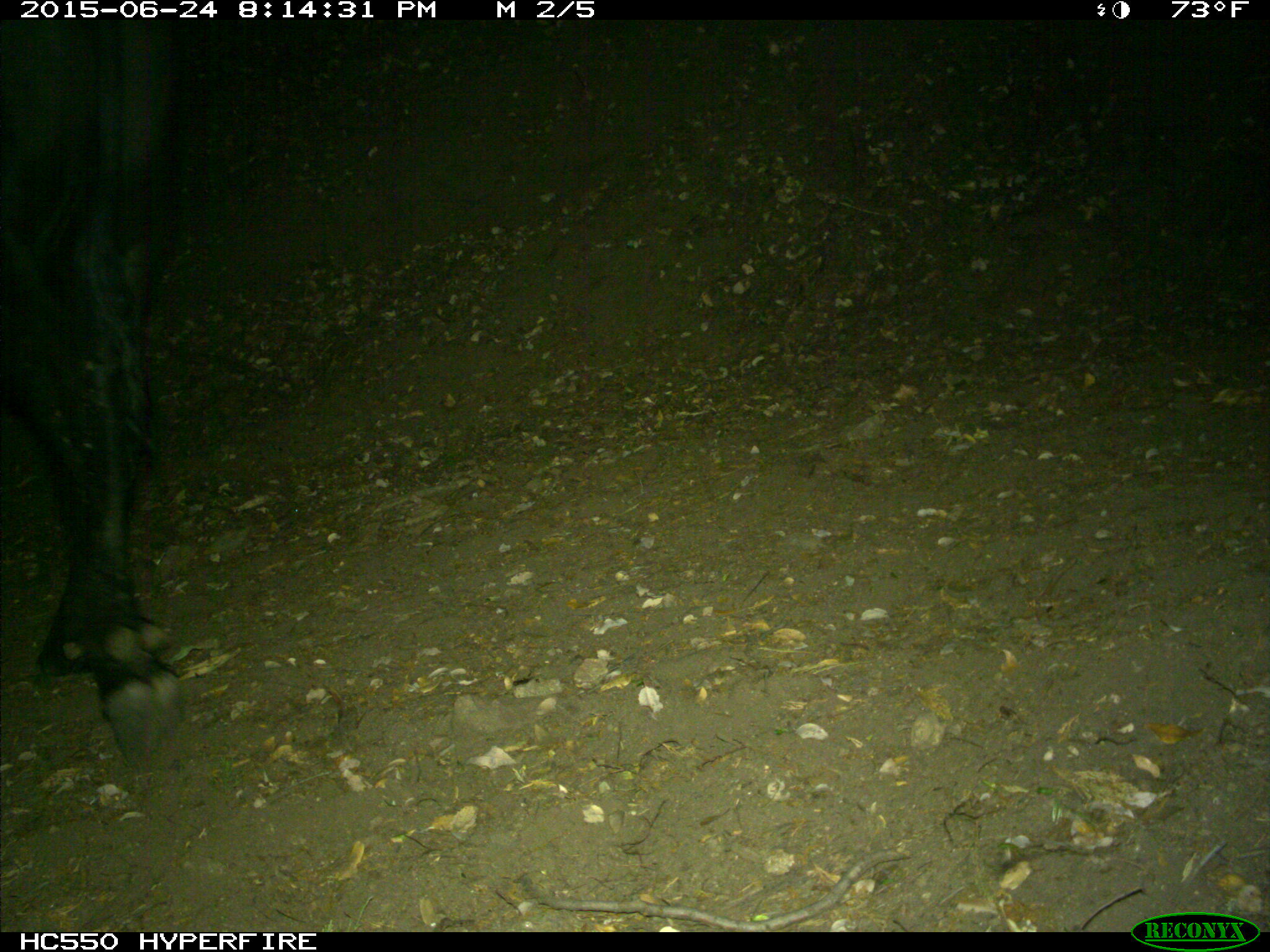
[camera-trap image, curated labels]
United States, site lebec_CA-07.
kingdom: Animalia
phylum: Chordata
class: Mammalia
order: Artiodactyla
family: Bovidae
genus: Bos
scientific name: Bos taurus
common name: domestic cow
Bos taurus (domestic cow).